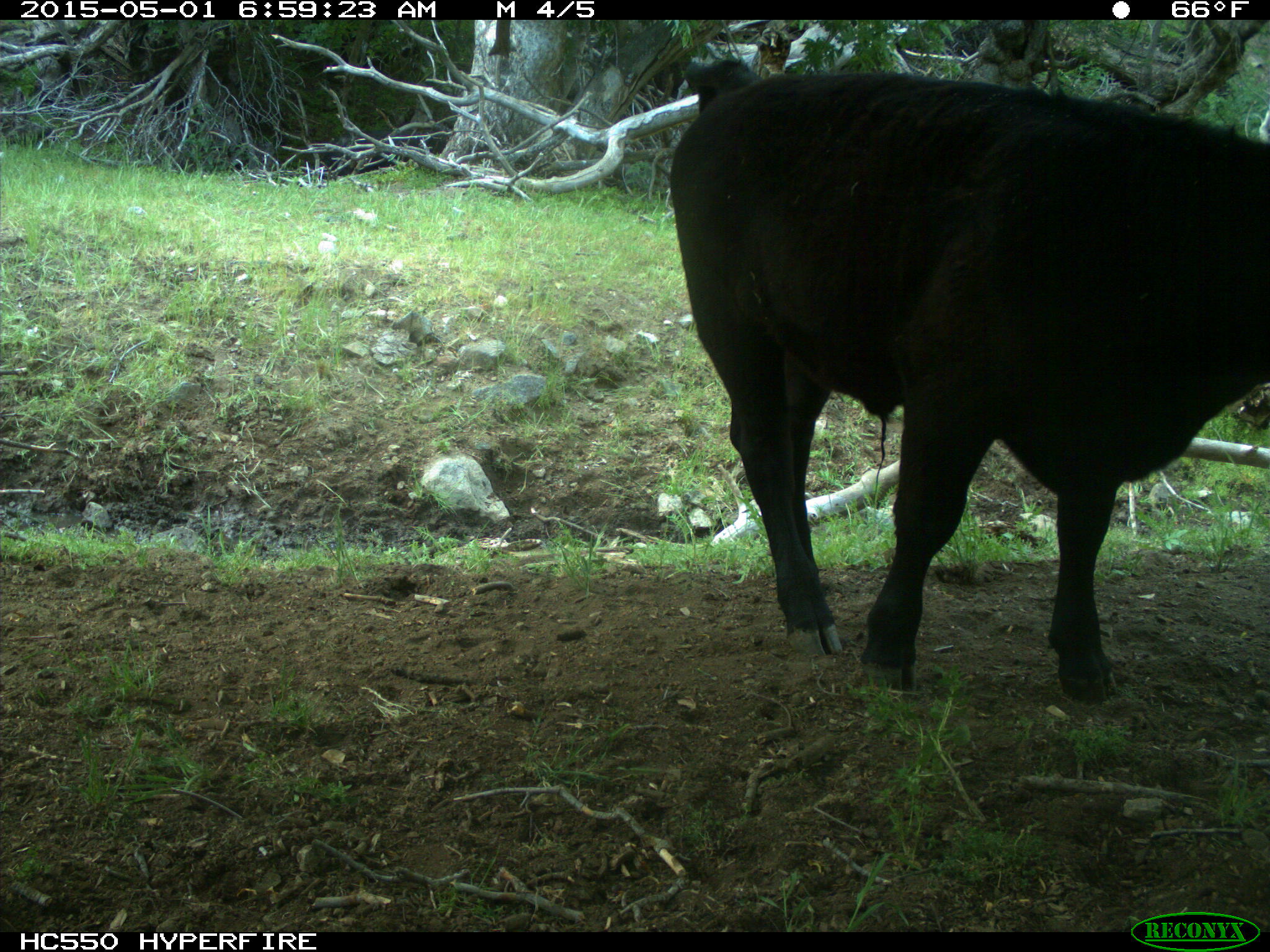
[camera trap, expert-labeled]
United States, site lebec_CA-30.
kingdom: Animalia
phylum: Chordata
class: Mammalia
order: Artiodactyla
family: Bovidae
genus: Bos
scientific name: Bos taurus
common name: domestic cow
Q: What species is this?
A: Bos taurus (domestic cow).